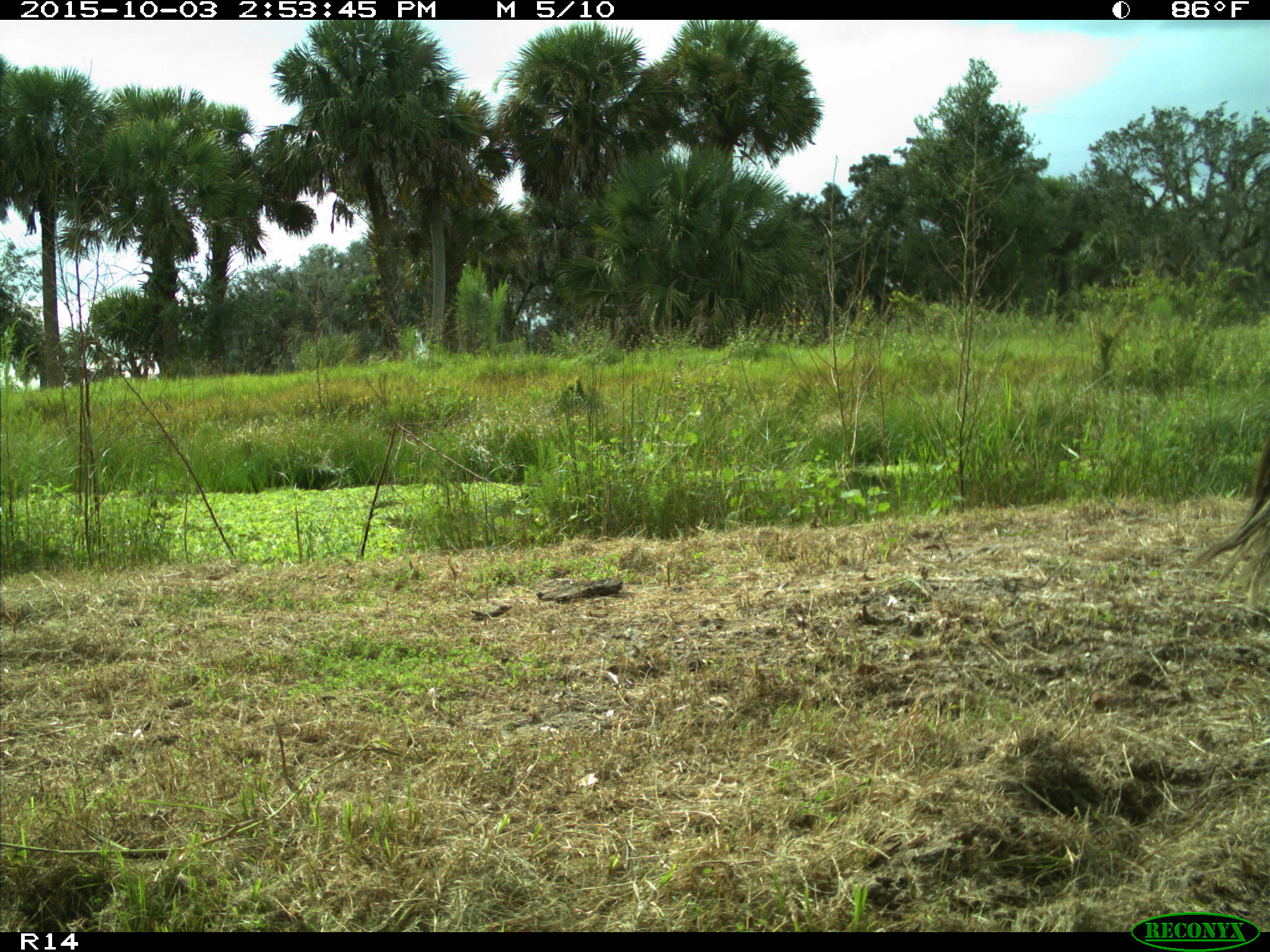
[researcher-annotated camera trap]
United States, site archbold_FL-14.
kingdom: Animalia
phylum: Chordata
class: Mammalia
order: Artiodactyla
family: Bovidae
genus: Bos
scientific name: Bos taurus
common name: domestic cow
Bos taurus (domestic cow).